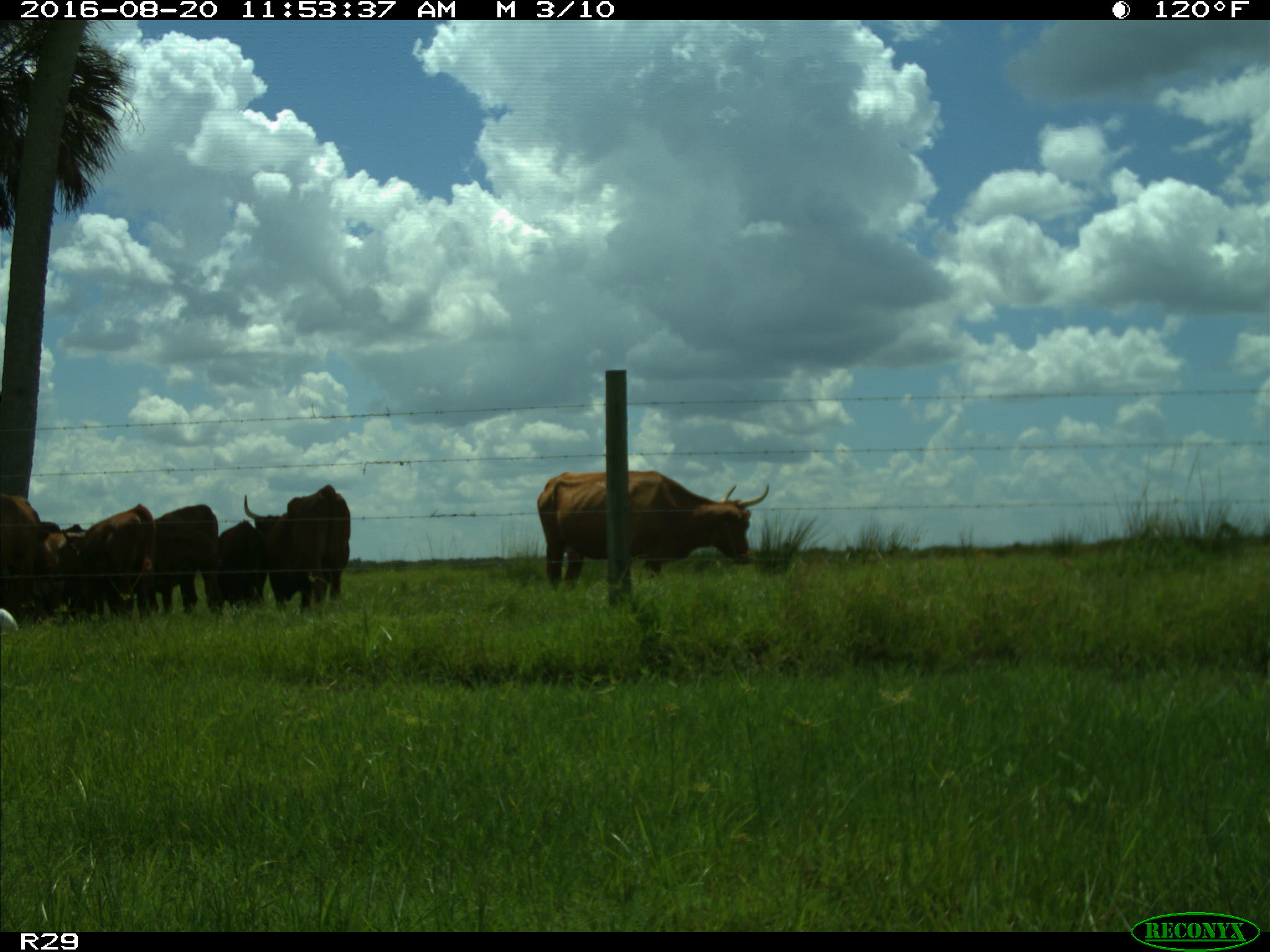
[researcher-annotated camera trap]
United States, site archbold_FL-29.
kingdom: Animalia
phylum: Chordata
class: Mammalia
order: Artiodactyla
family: Bovidae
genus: Bos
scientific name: Bos taurus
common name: domestic cow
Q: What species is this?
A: Bos taurus (domestic cow).